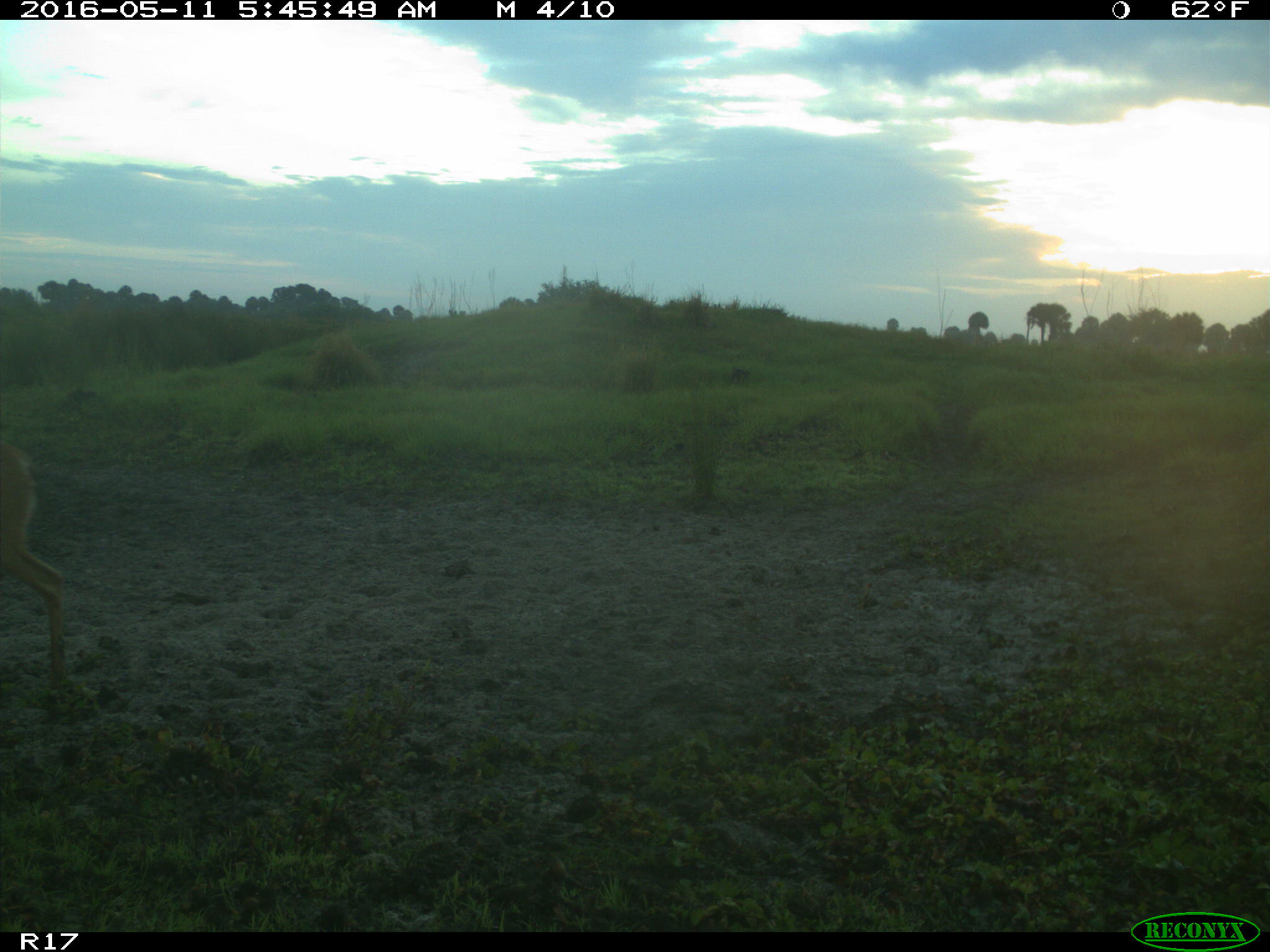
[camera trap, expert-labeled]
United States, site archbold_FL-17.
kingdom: Animalia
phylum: Chordata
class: Mammalia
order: Artiodactyla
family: Cervidae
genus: Odocoileus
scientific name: Odocoileus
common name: deer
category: unidentified deer